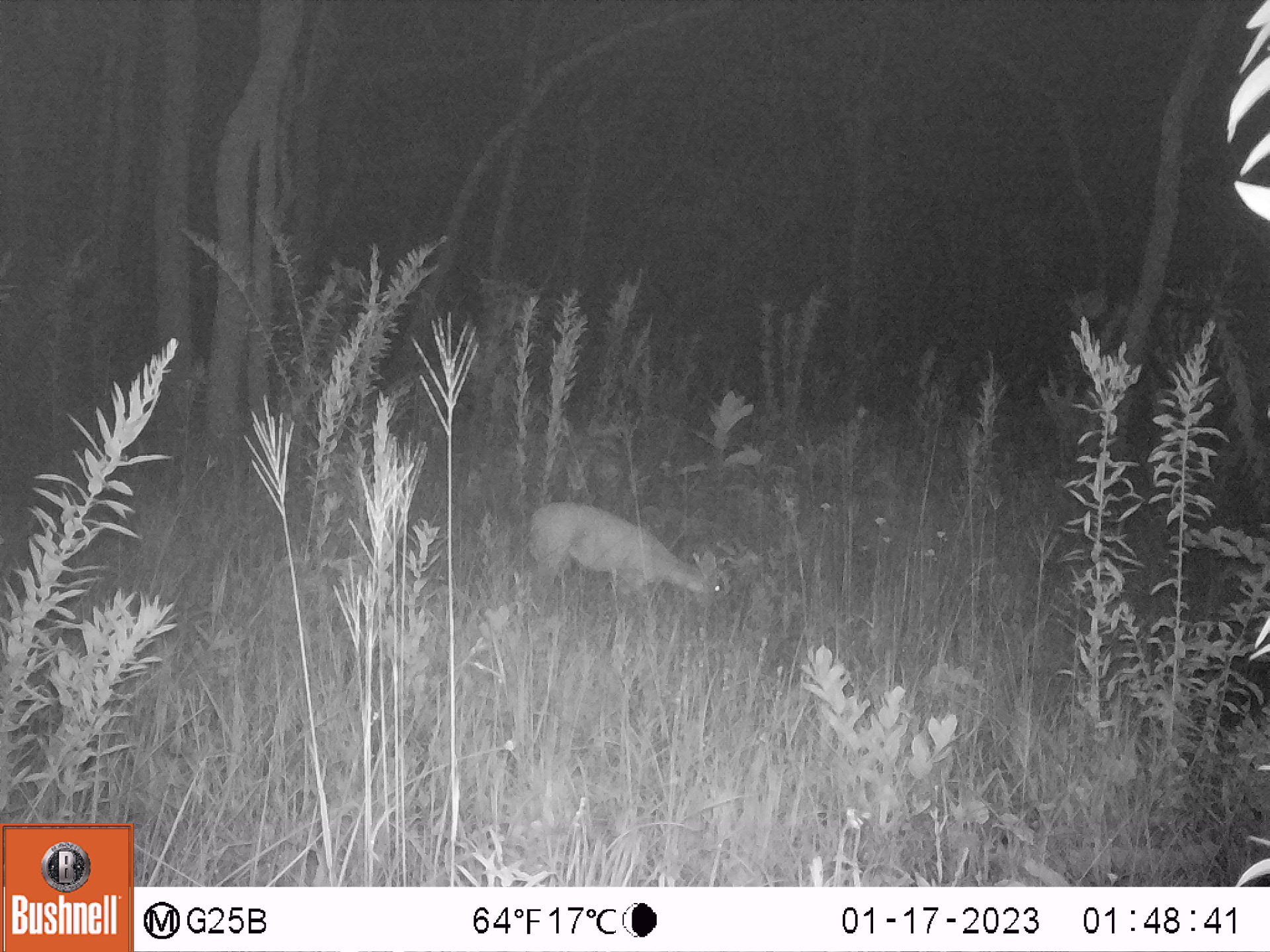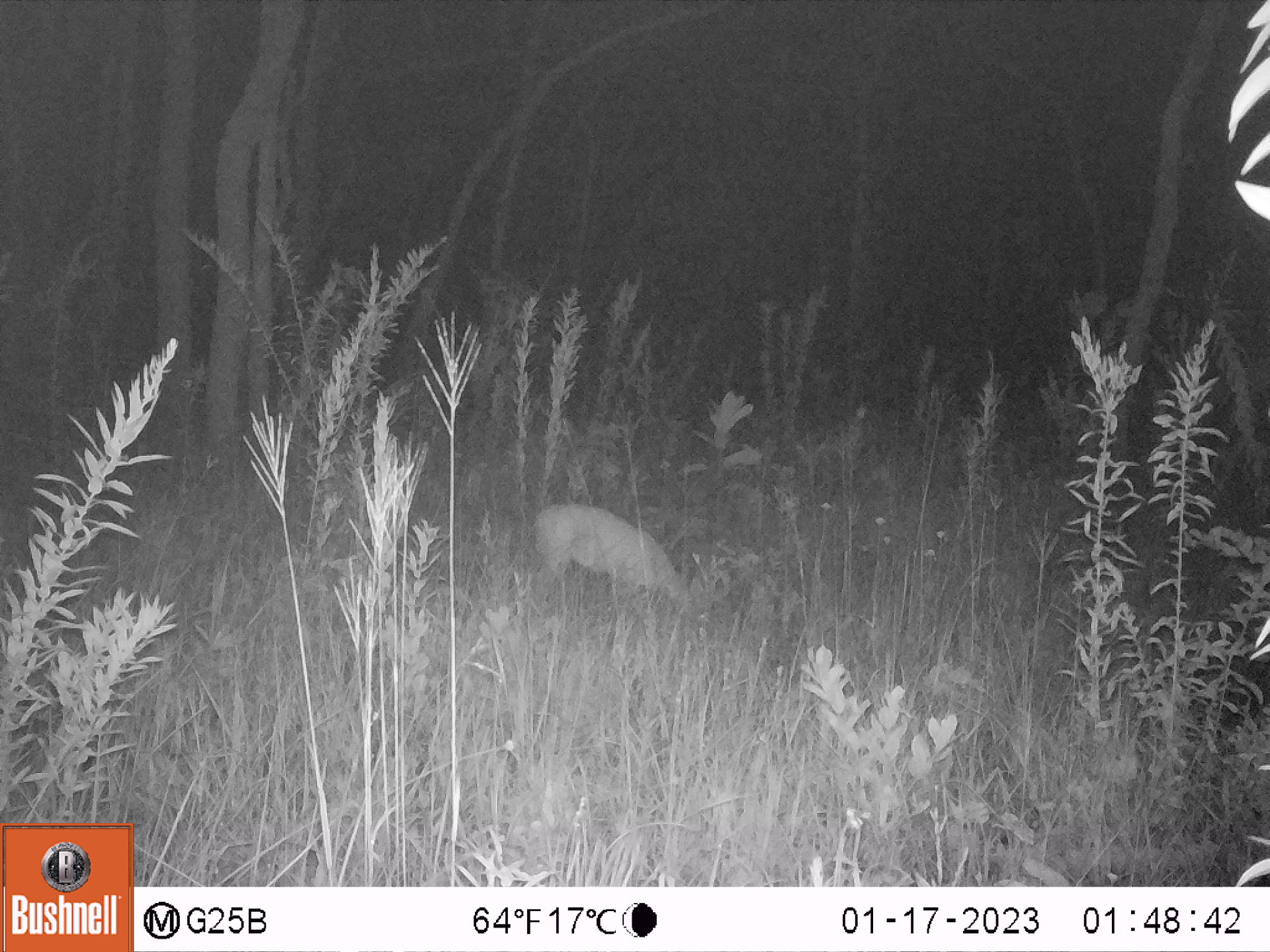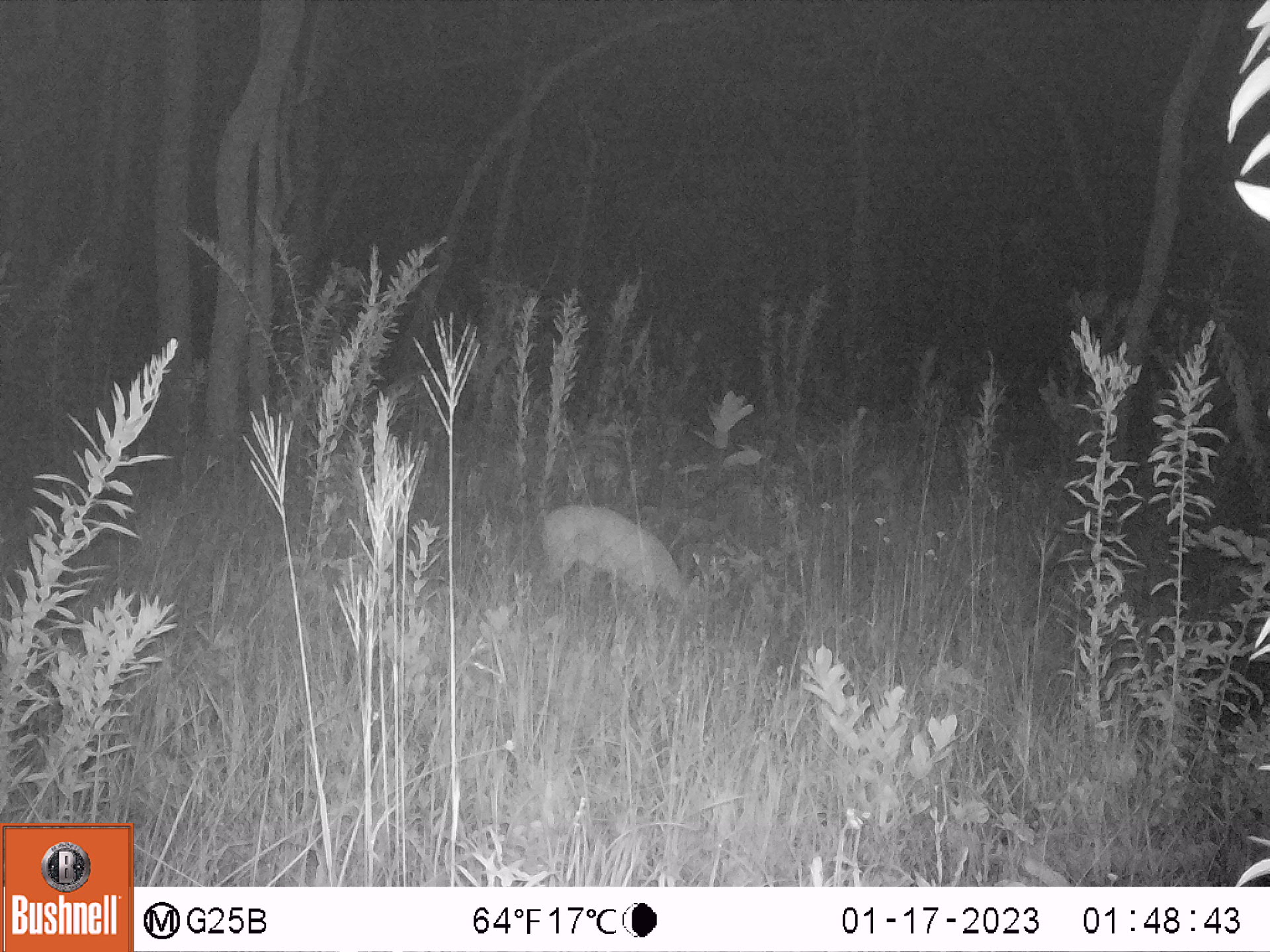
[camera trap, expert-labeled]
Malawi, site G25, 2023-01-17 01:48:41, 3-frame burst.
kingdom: Animalia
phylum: Chordata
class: Mammalia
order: Artiodactyla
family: Bovidae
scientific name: Antilopinae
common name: small antelope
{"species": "small antelope (Antilopinae)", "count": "1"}